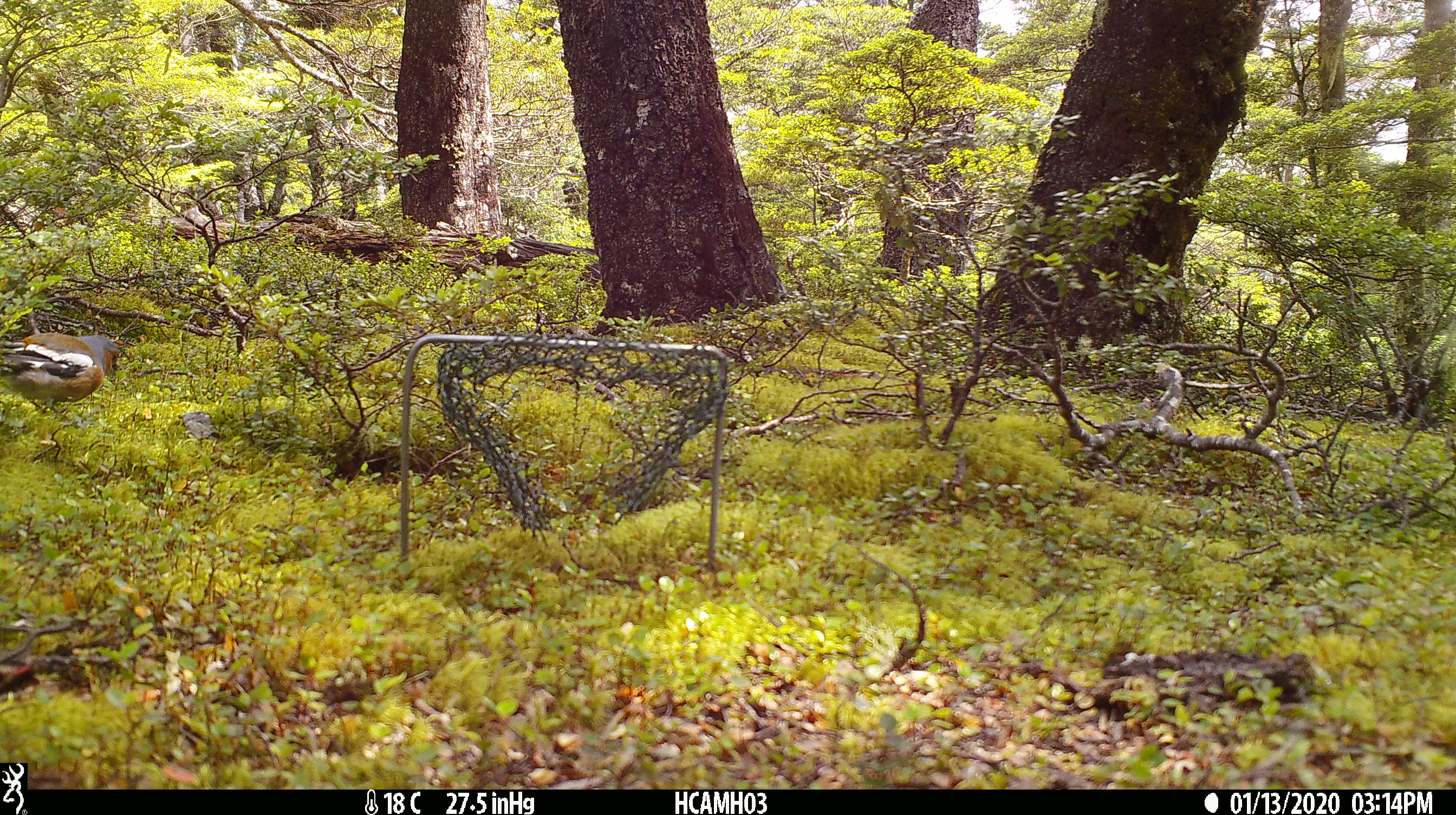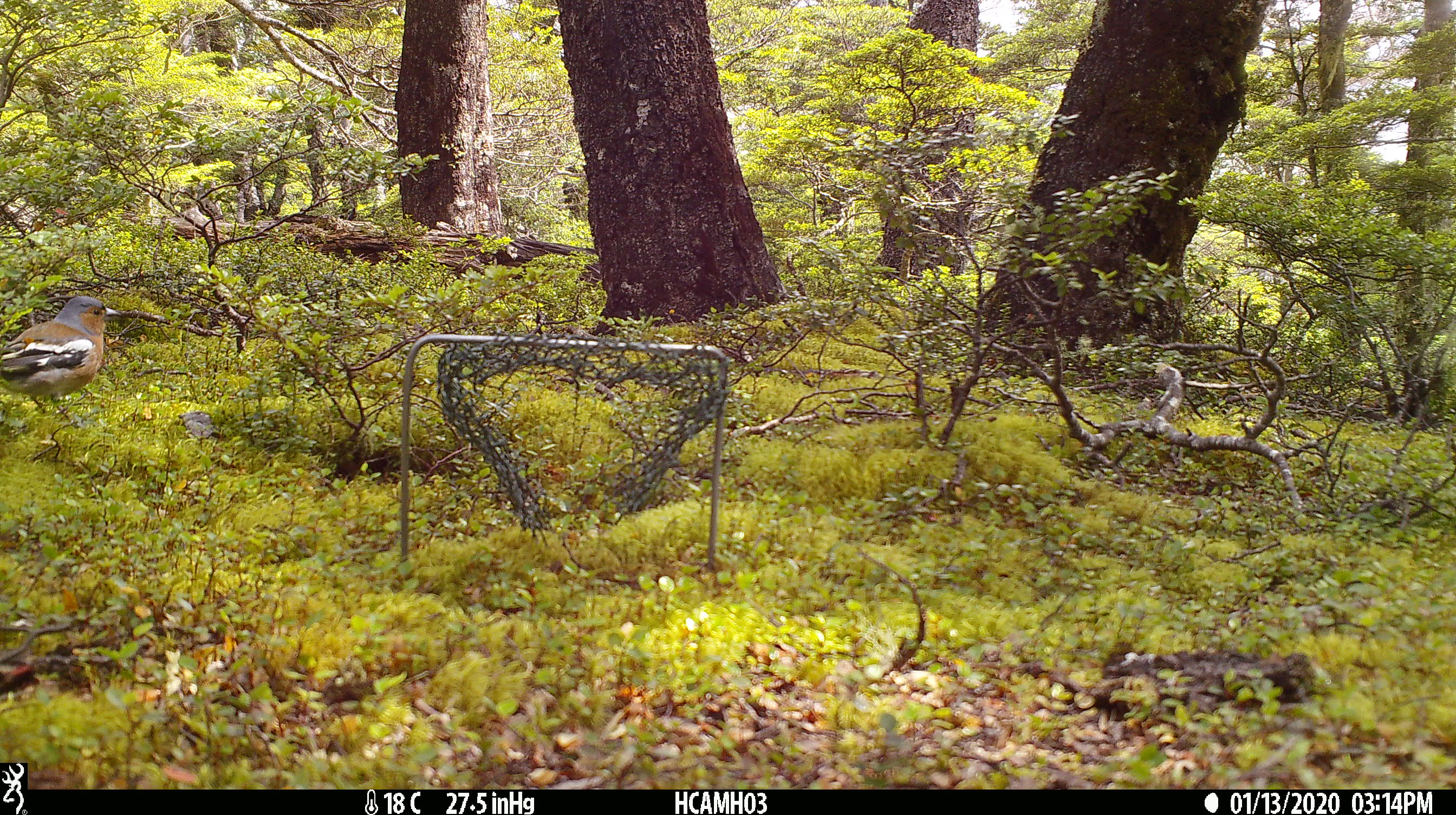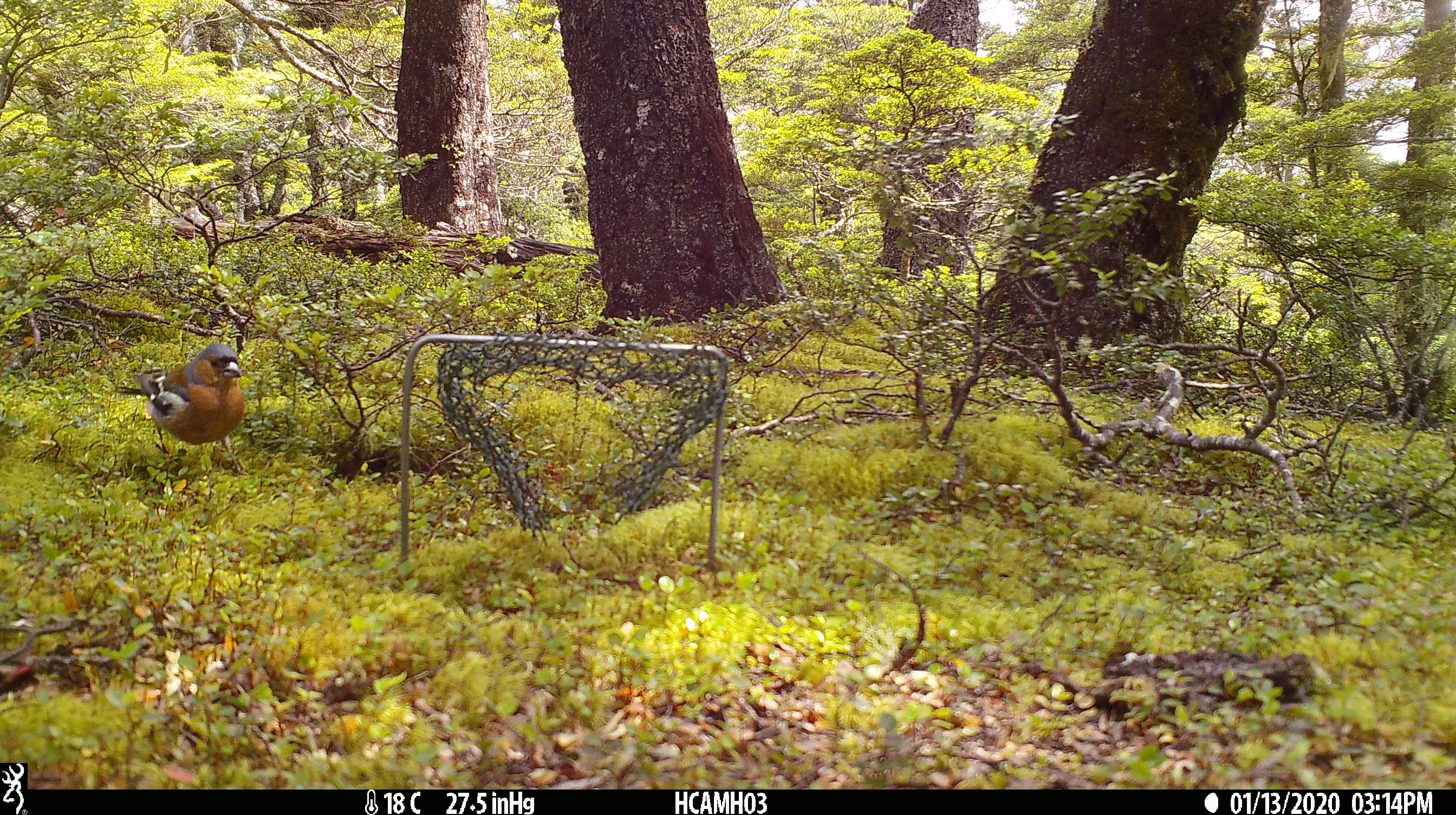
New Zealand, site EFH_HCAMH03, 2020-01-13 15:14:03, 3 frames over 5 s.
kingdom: Animalia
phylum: Chordata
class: Aves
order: Passeriformes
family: Fringillidae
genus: Fringilla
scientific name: Fringilla coelebs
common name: common chaffinch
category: chaffinch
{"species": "chaffinch (common chaffinch) (Fringilla coelebs)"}